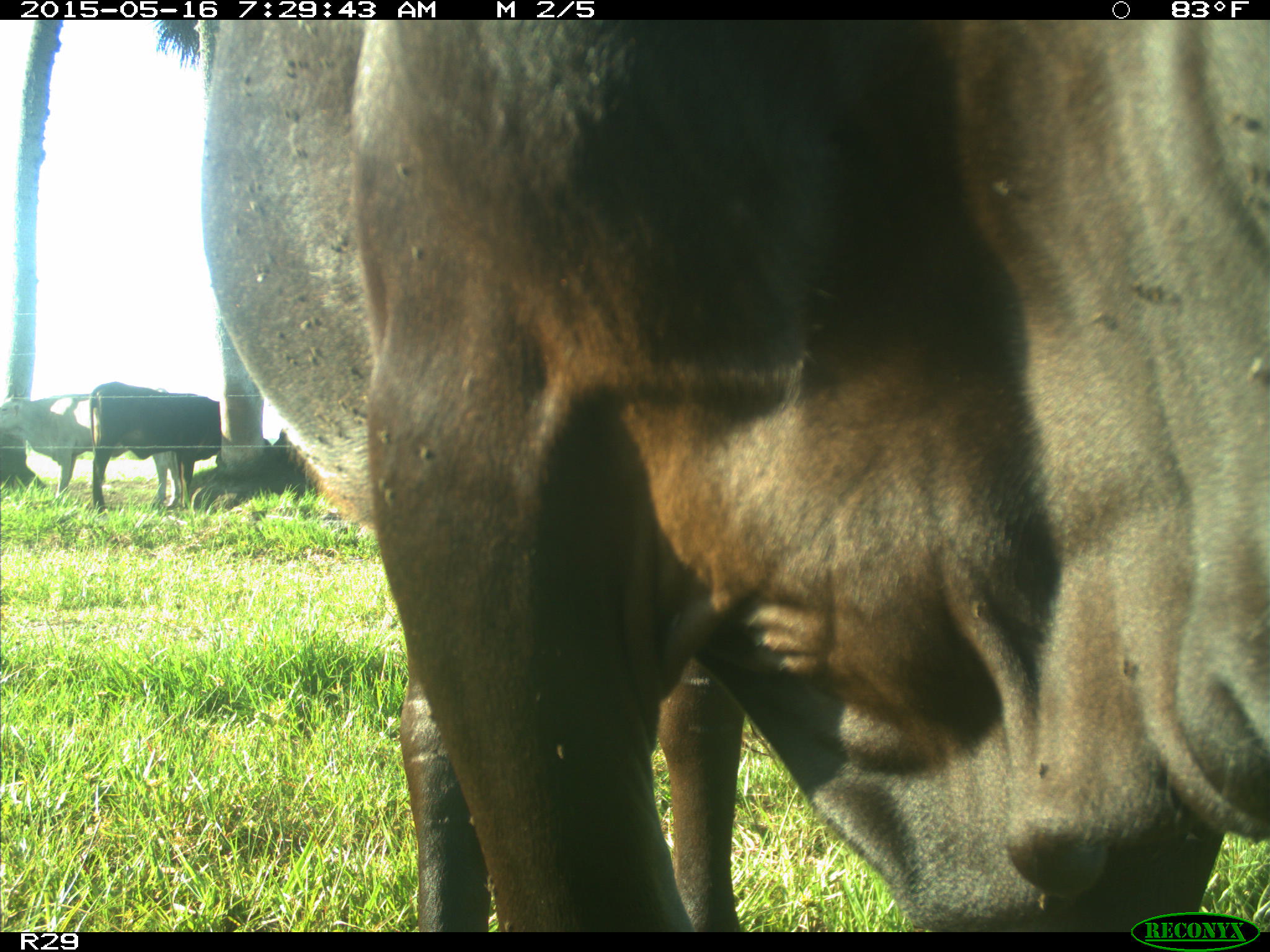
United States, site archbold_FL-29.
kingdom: Animalia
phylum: Chordata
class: Mammalia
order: Artiodactyla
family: Bovidae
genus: Bos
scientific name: Bos taurus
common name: domestic cow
Bos taurus (domestic cow).